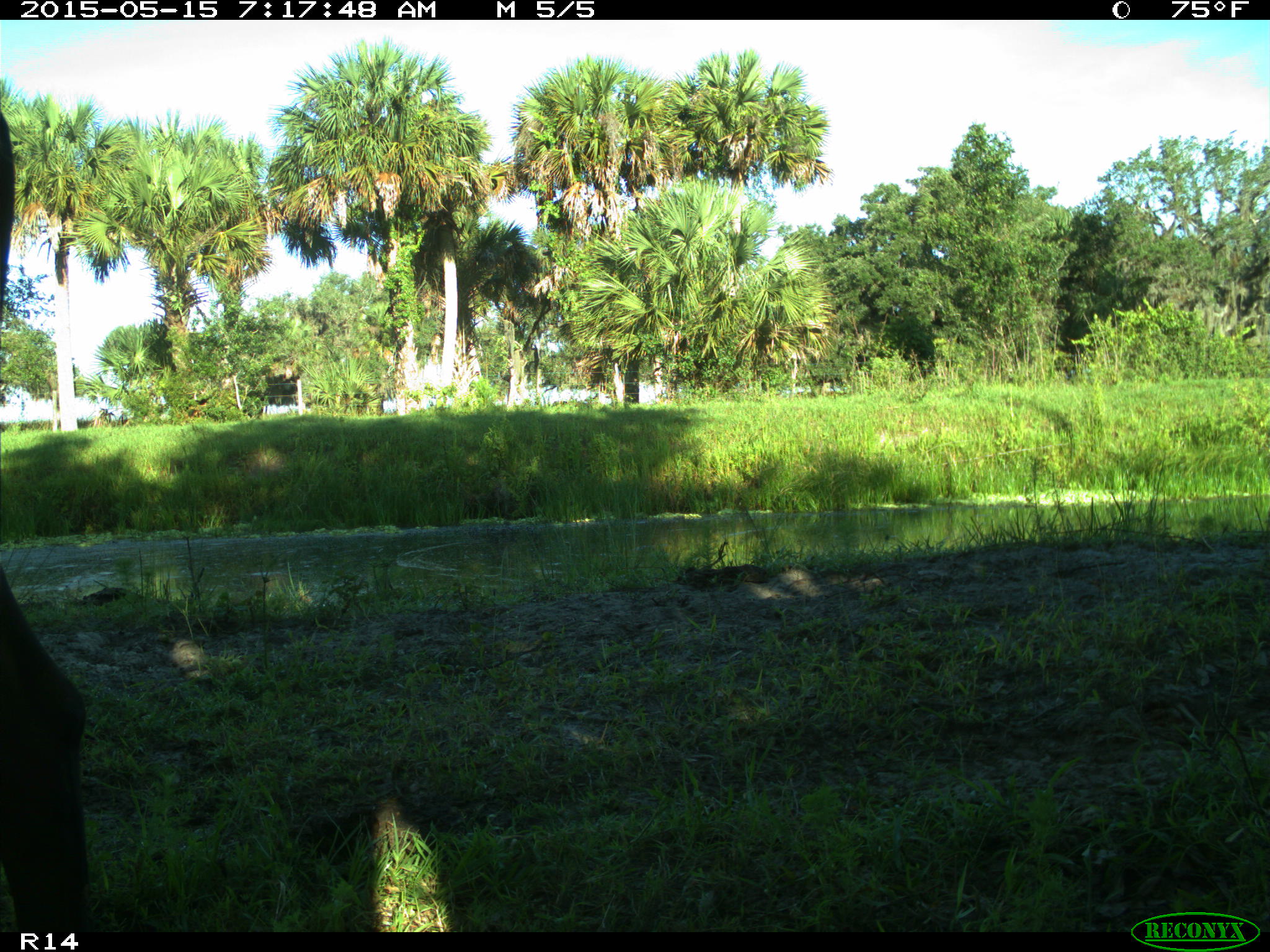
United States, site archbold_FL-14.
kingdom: Animalia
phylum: Chordata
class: Mammalia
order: Artiodactyla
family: Bovidae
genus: Bos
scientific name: Bos taurus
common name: domestic cow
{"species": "Bos taurus (domestic cow)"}